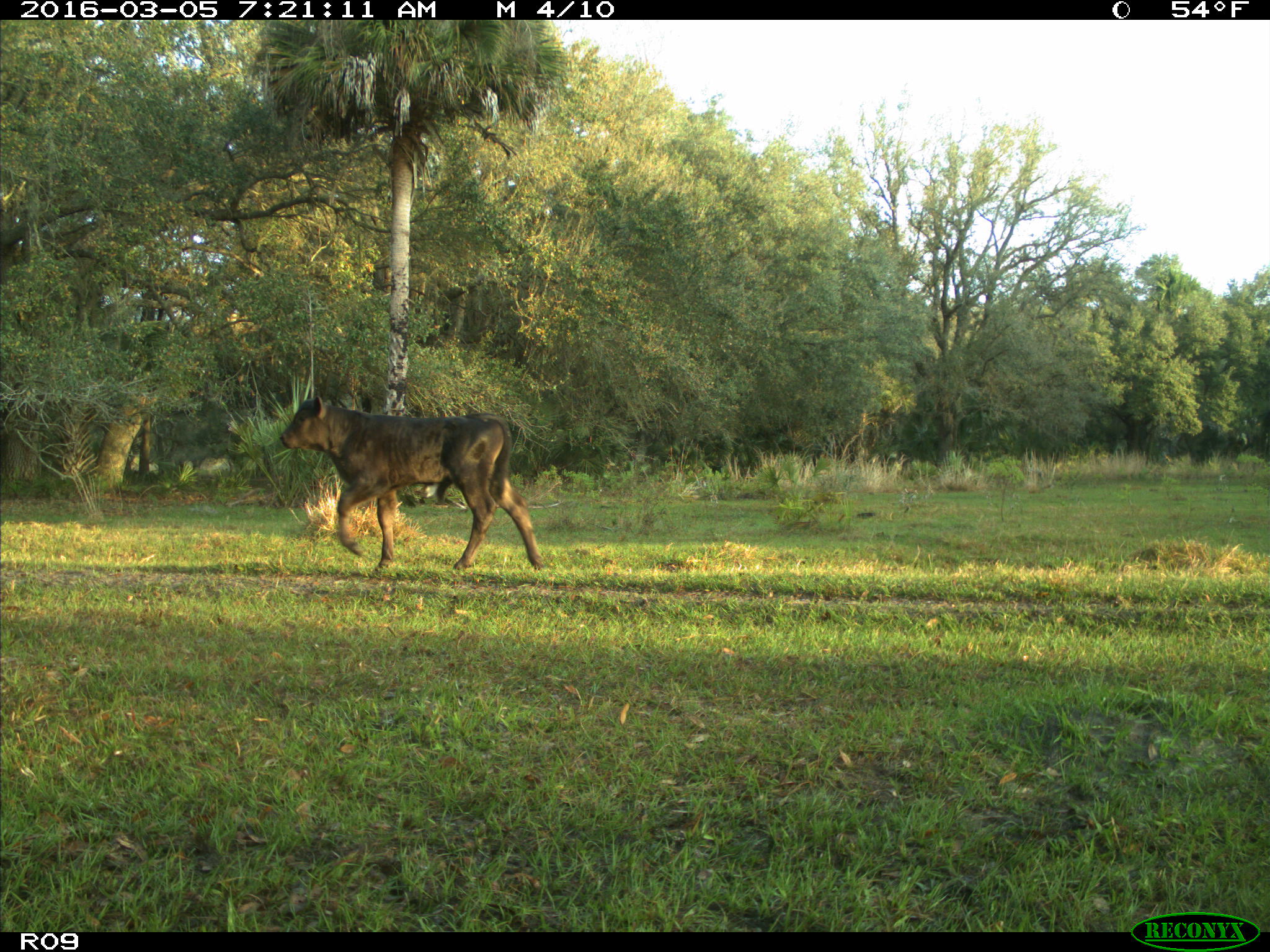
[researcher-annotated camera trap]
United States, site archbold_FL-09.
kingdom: Animalia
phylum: Chordata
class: Mammalia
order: Artiodactyla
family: Bovidae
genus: Bos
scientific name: Bos taurus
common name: domestic cow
Bos taurus (domestic cow).